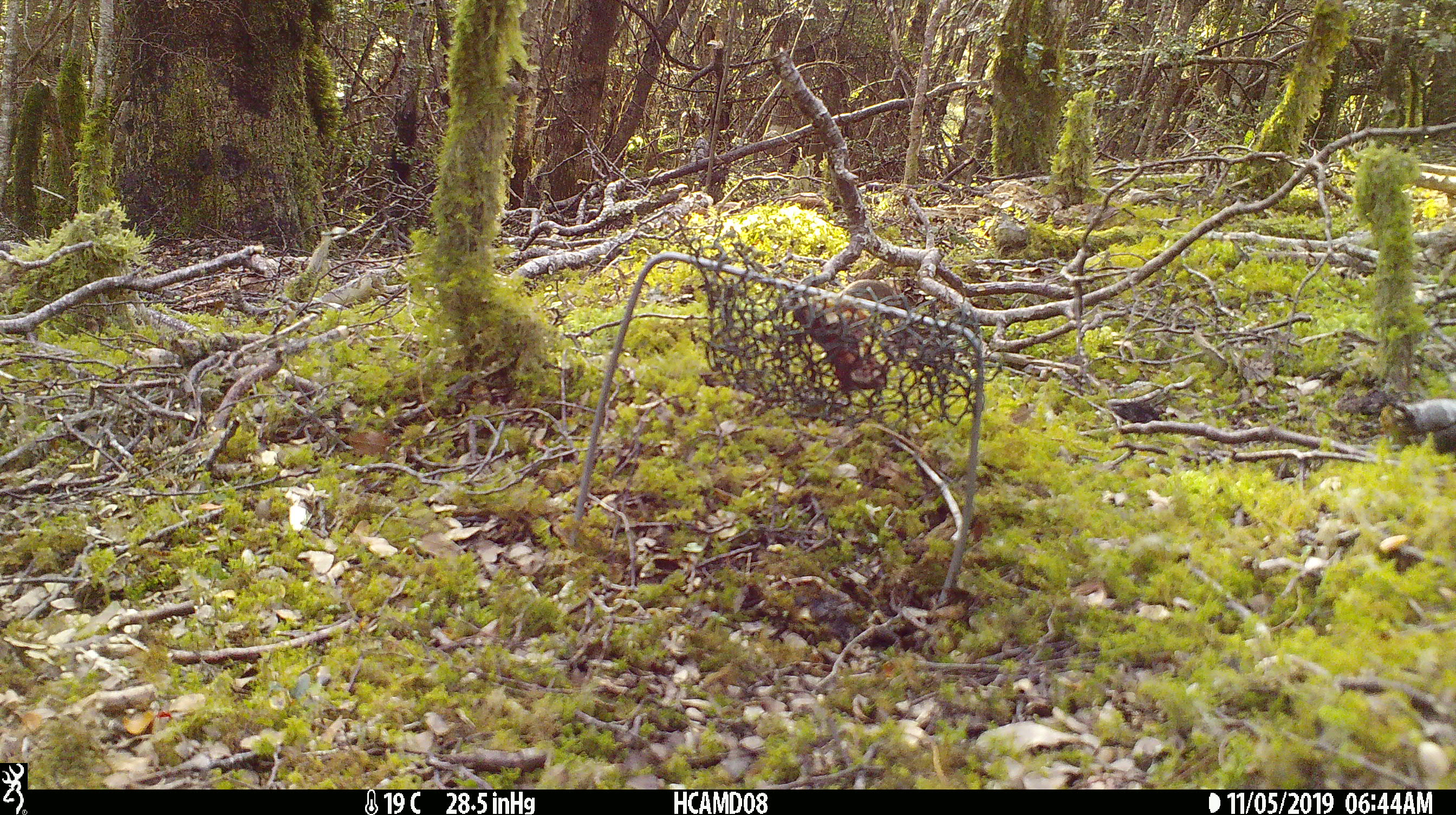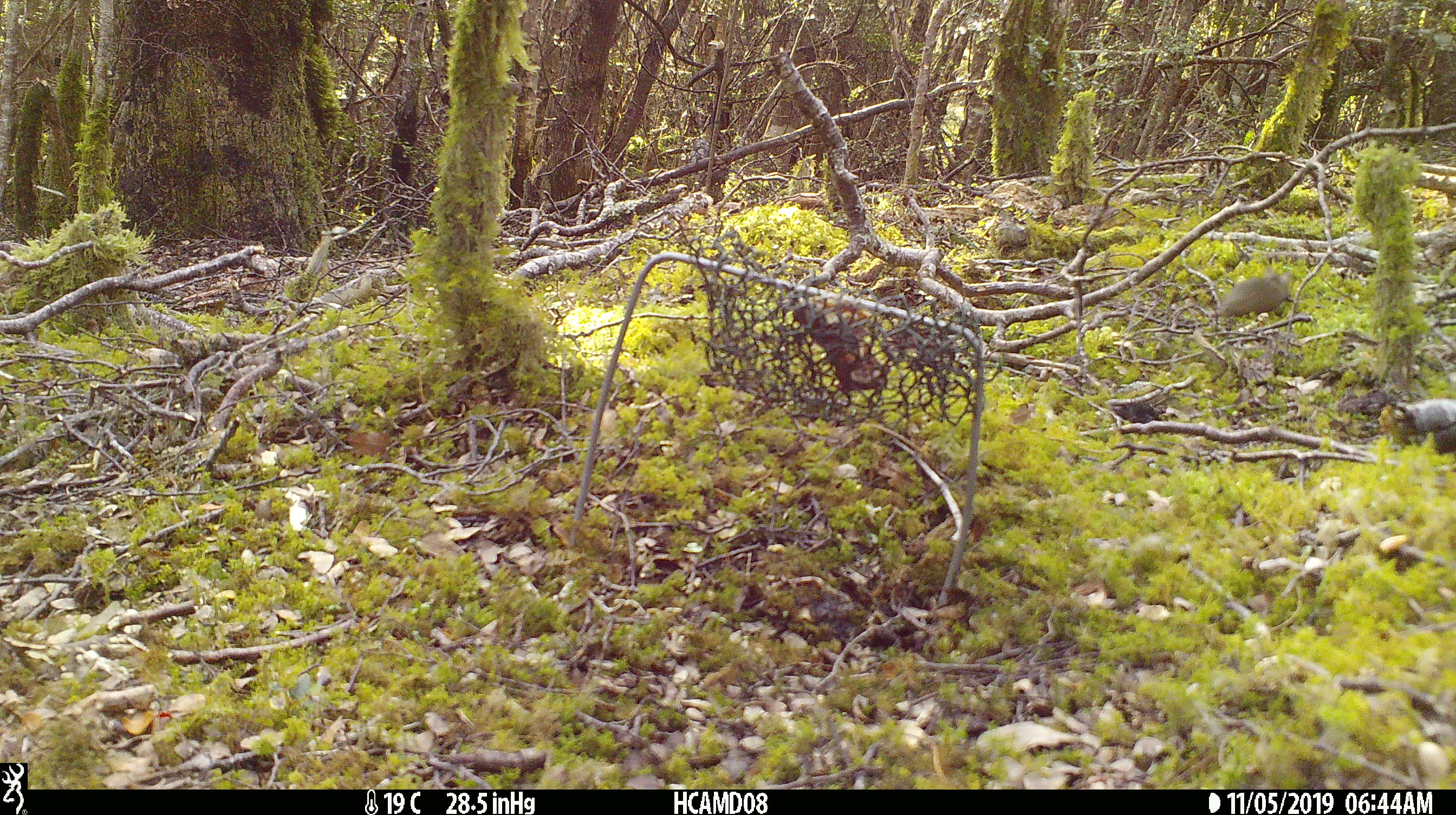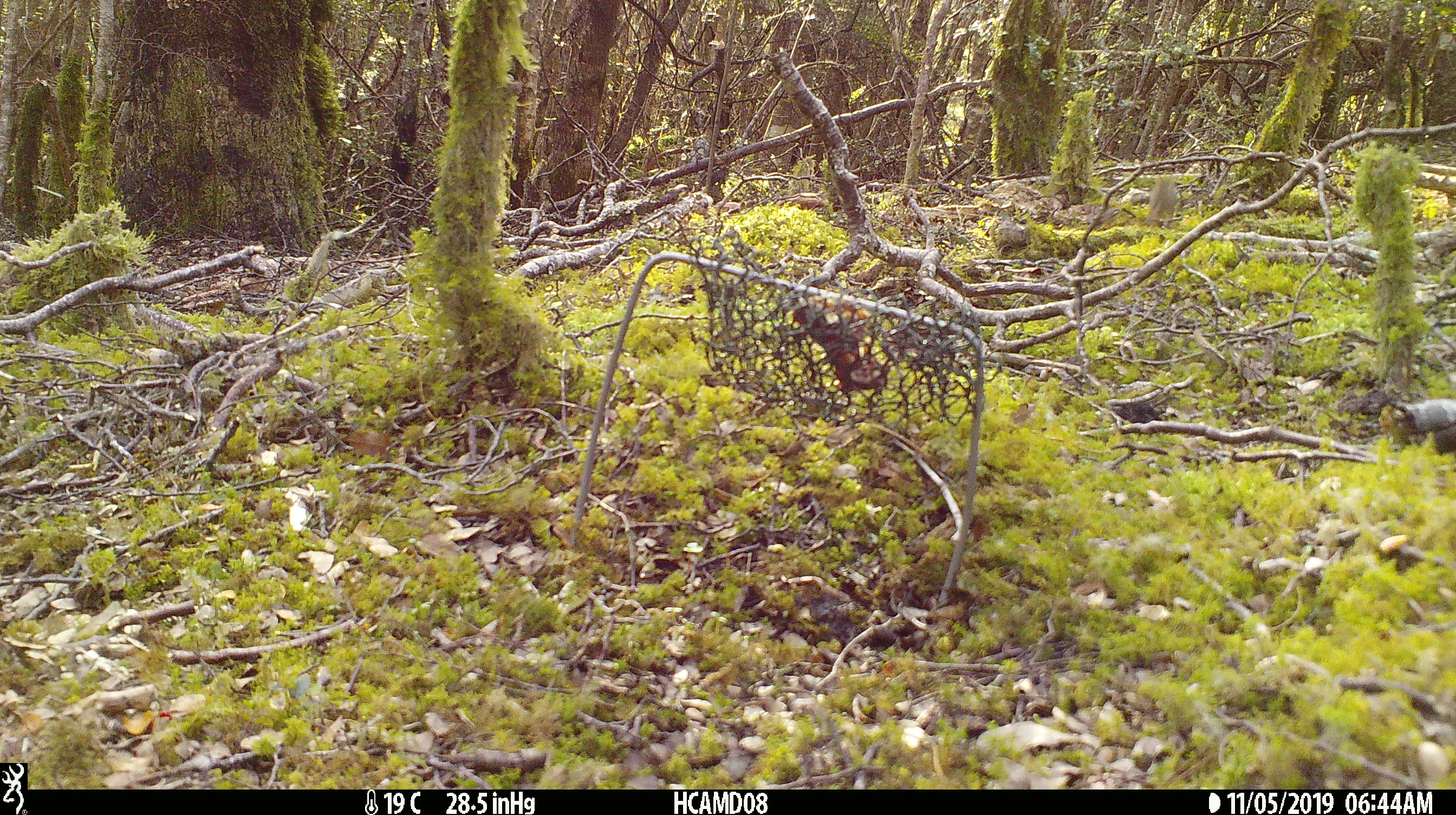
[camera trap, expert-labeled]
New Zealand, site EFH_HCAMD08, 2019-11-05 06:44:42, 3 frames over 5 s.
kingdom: Animalia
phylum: Chordata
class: Mammalia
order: Rodentia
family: Muridae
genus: Mus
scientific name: Mus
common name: mouse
Mouse (Mus).